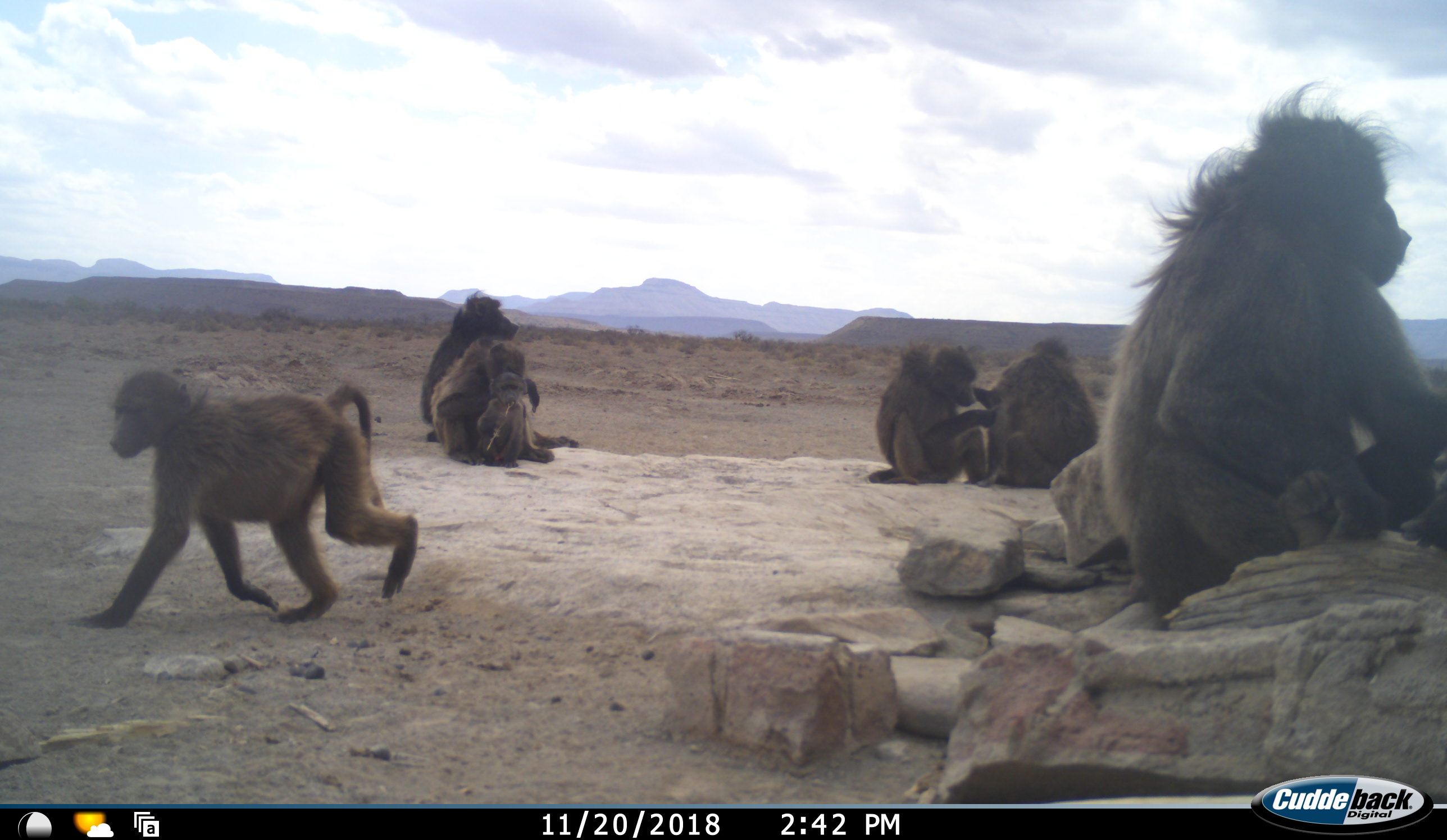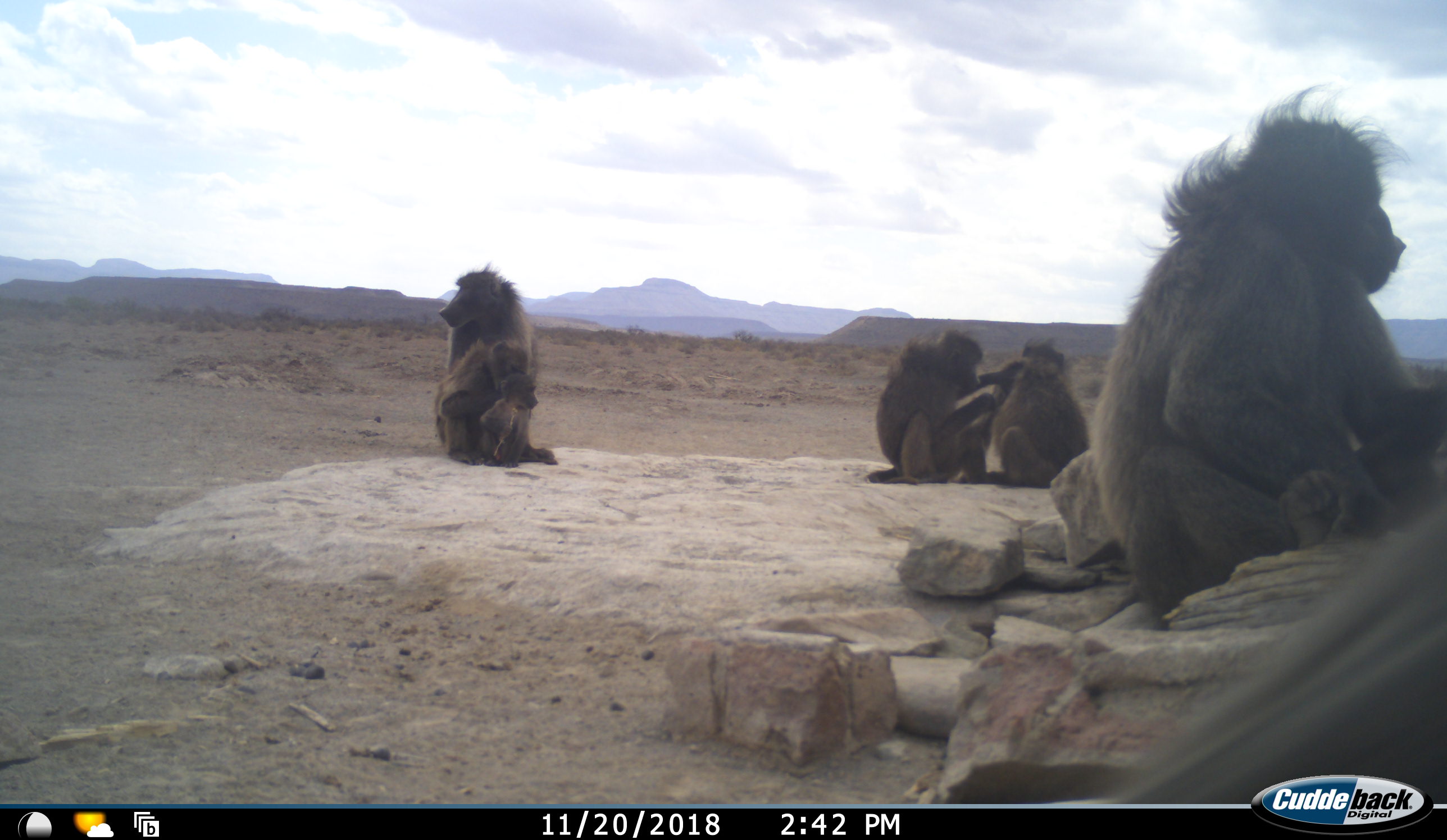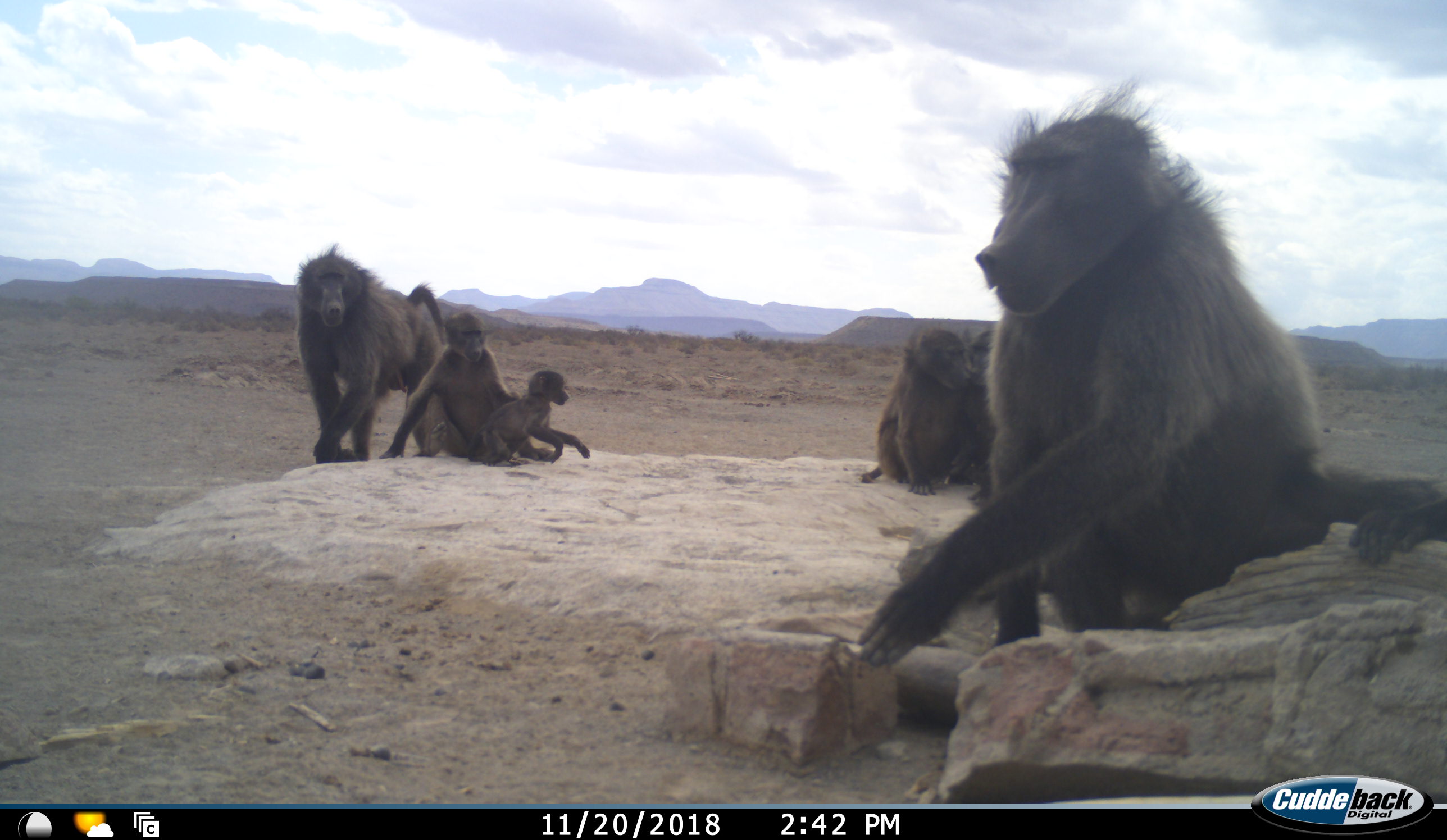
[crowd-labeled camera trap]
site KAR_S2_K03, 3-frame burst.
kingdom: Animalia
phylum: Chordata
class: Mammalia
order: Primates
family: Cercopithecidae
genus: Papio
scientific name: Papio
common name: baboon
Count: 8.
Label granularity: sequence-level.